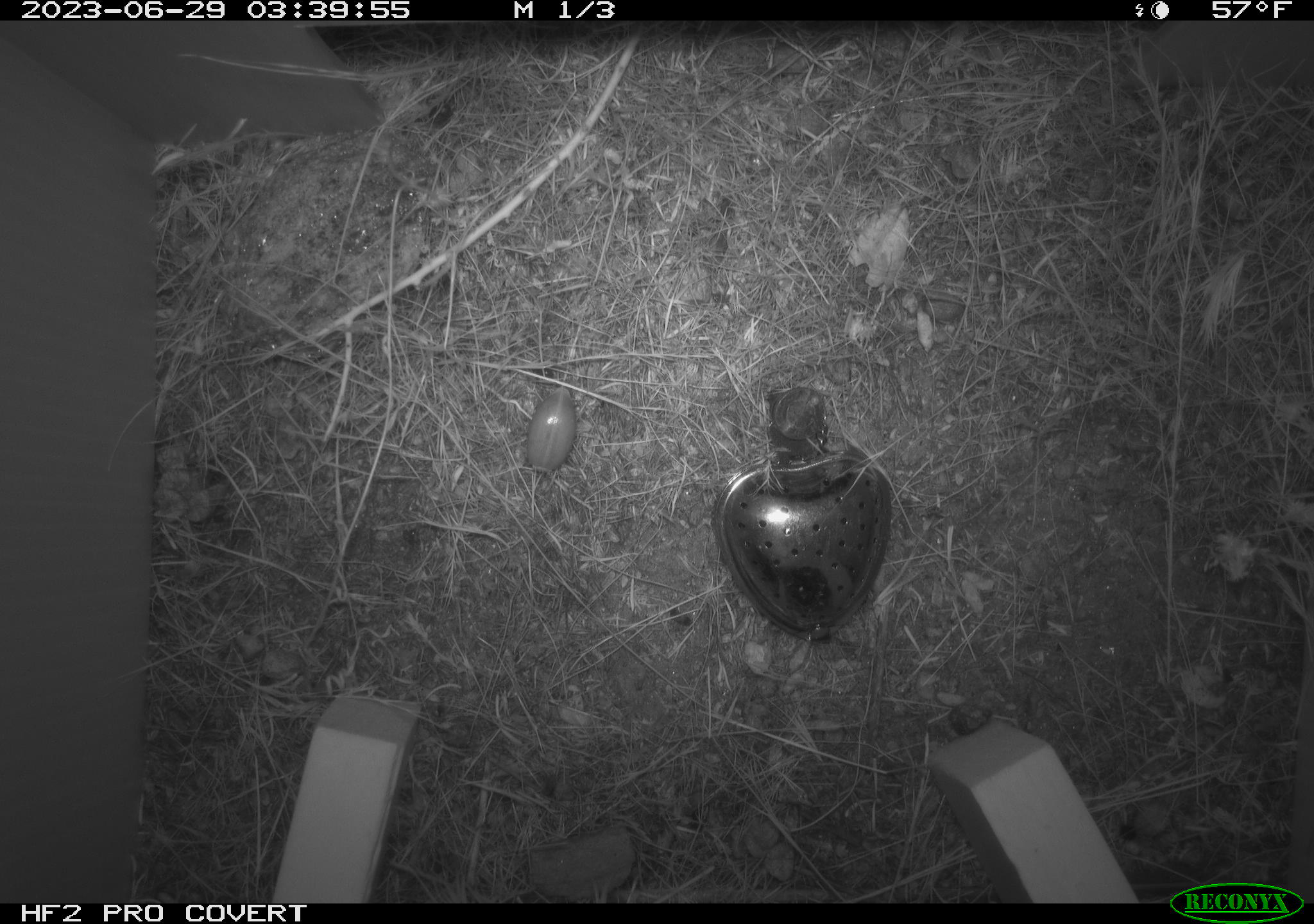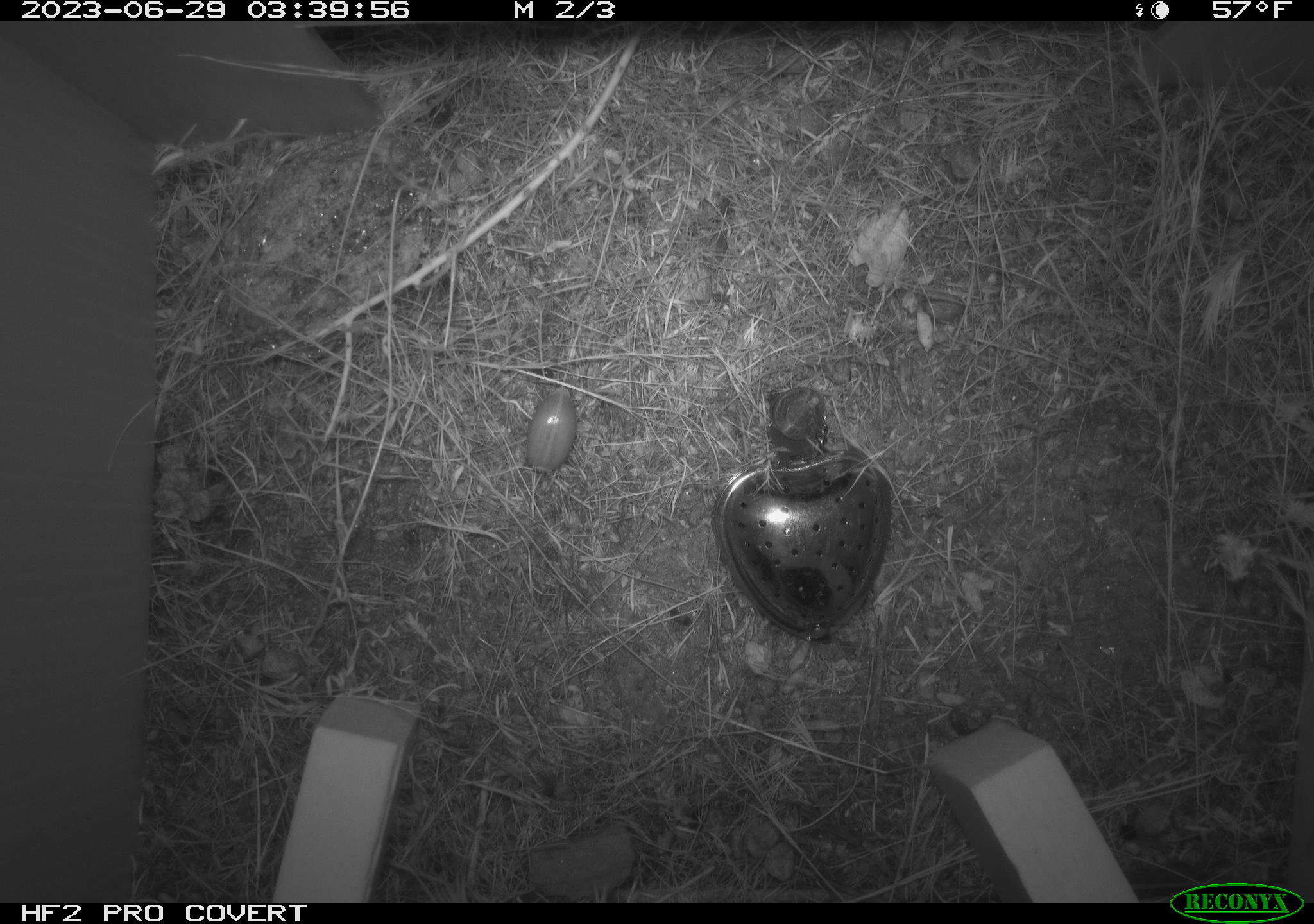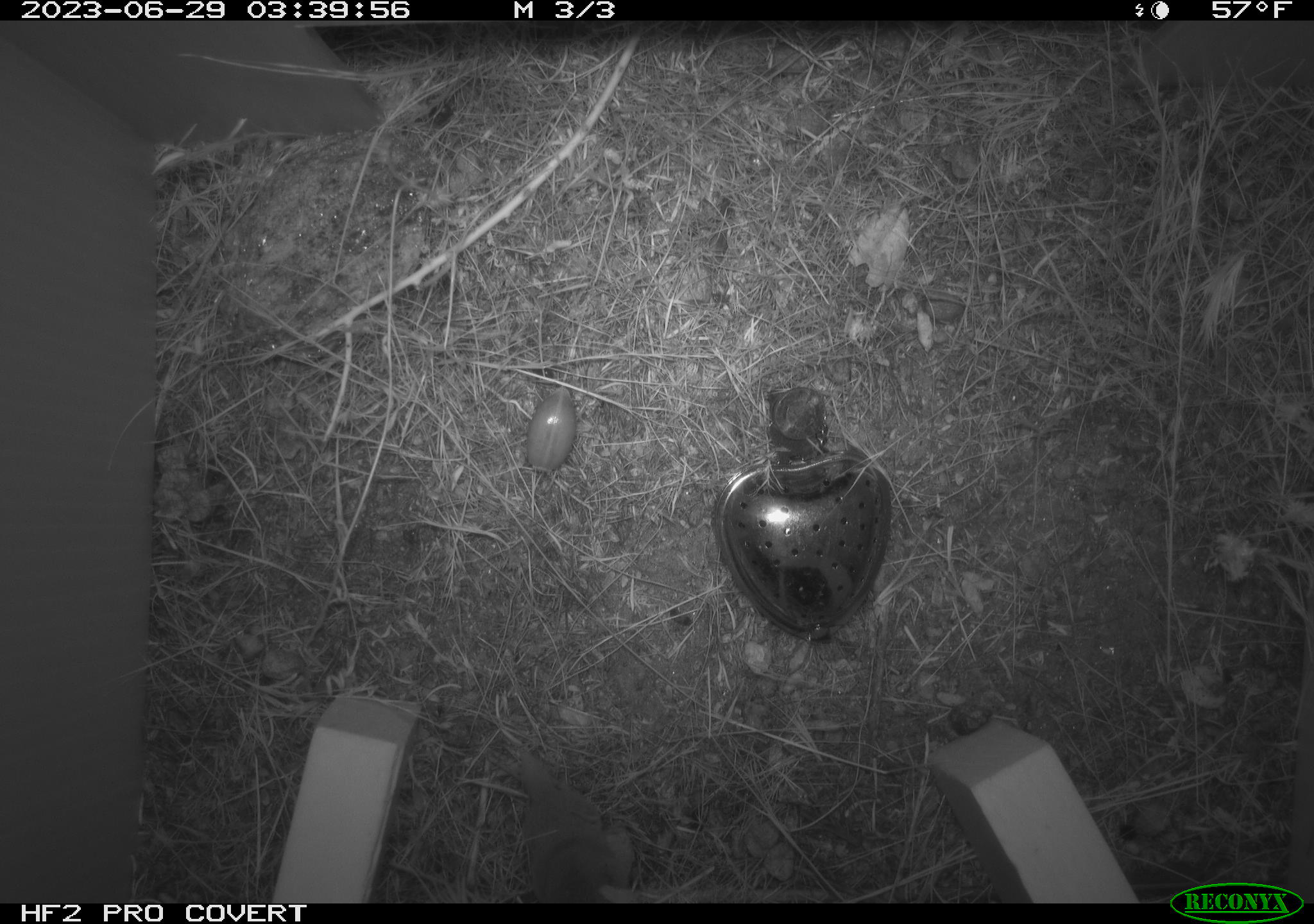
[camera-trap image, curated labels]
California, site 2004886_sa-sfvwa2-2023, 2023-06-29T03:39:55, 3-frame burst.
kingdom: Animalia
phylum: Chordata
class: Mammalia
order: Eulipotyphla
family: Soricidae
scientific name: Soricidae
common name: shrews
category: soricidae family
Soricidae family (shrews) (Soricidae).